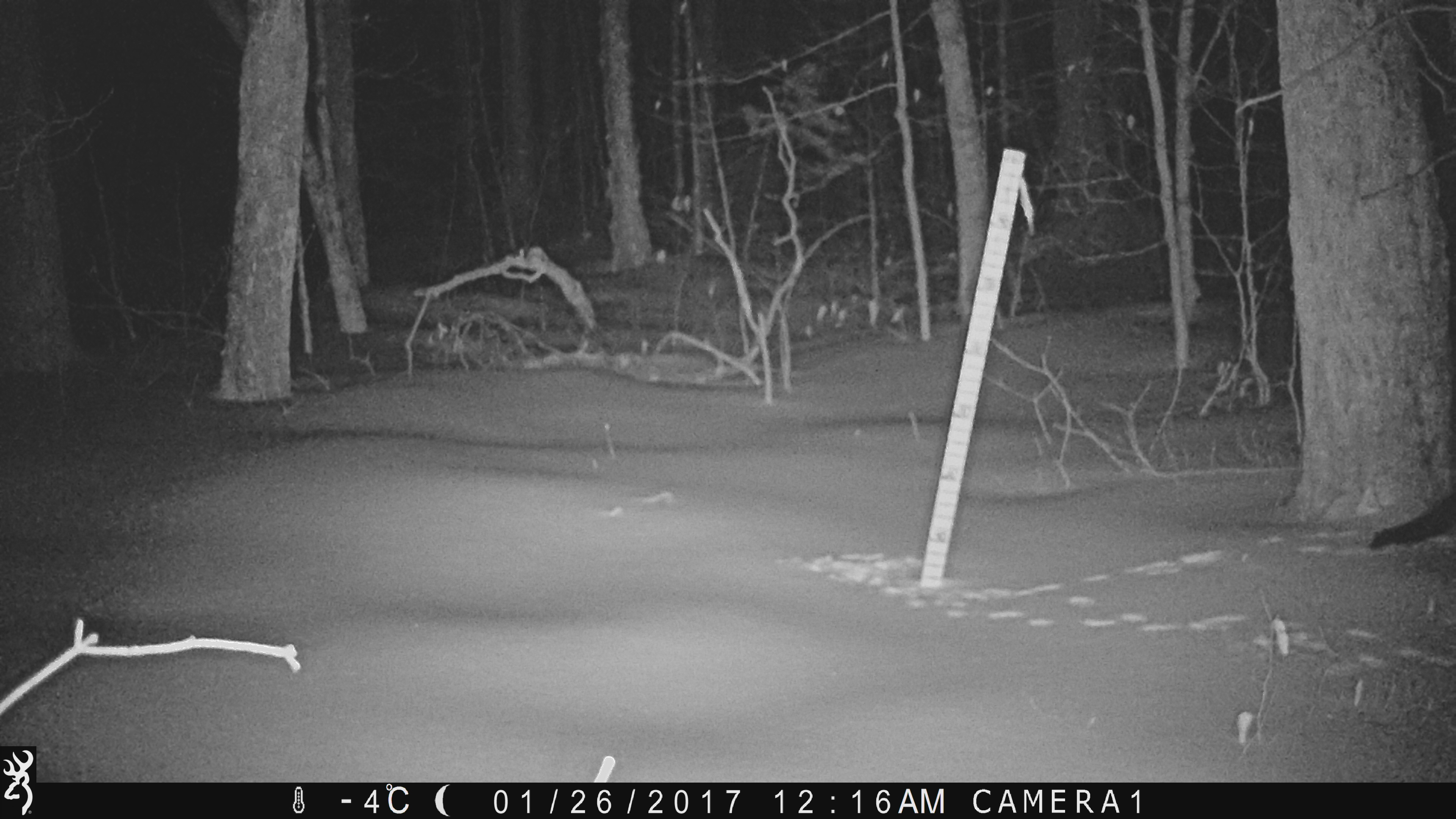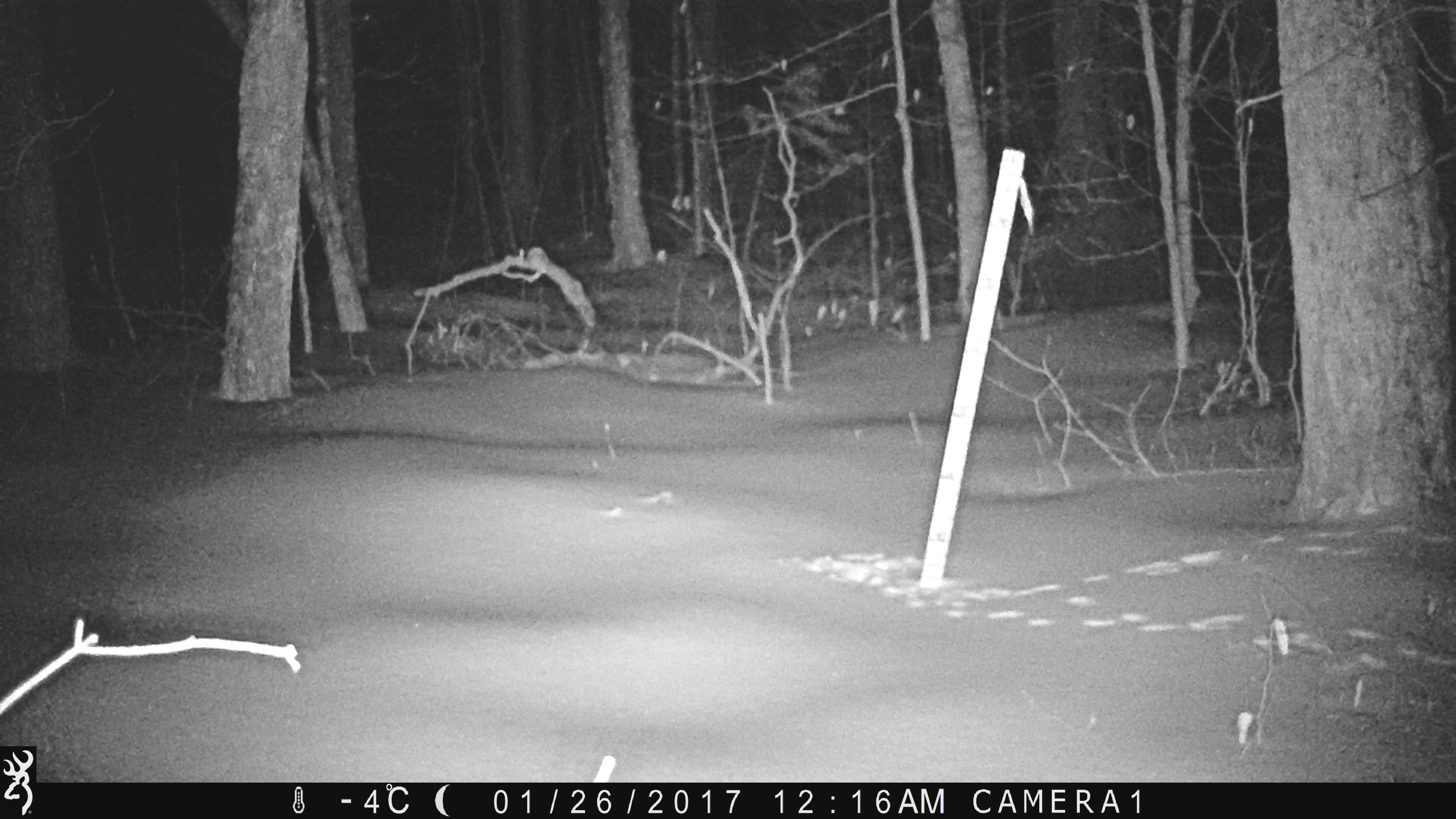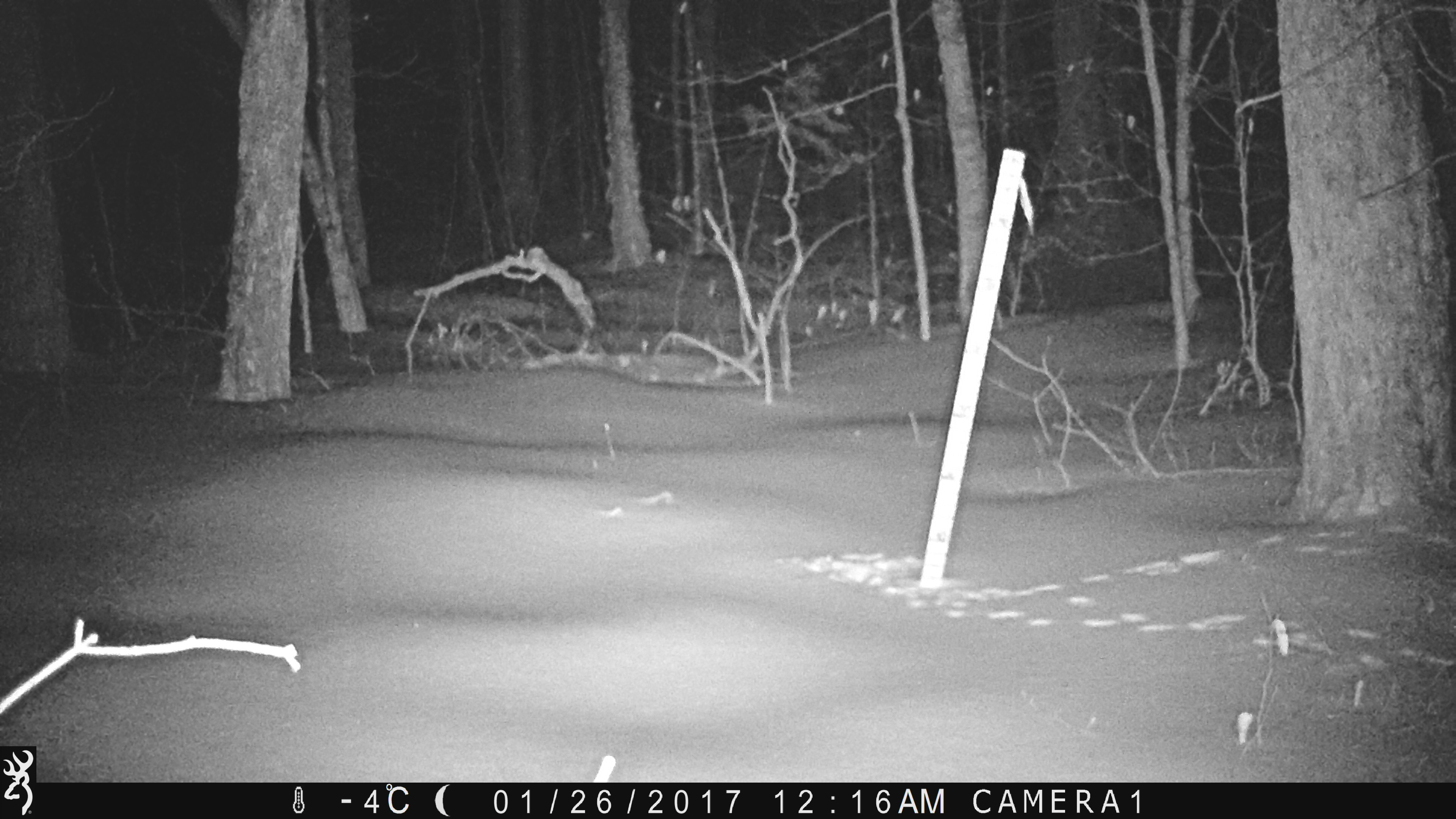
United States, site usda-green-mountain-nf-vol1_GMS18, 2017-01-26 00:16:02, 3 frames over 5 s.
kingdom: Animalia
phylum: Chordata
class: Mammalia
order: Carnivora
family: Mustelidae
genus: Pekania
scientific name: Pekania pennanti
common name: fisher